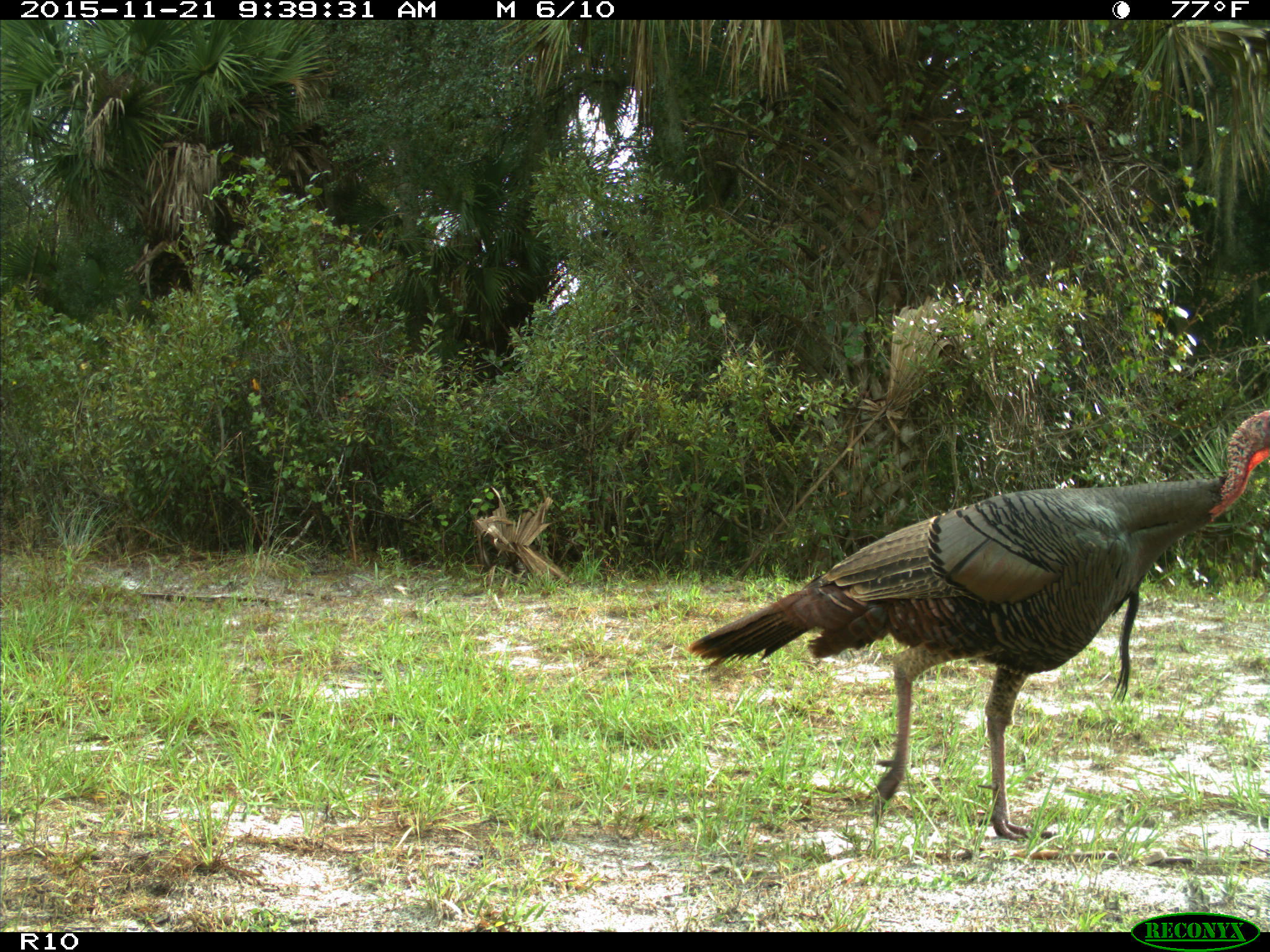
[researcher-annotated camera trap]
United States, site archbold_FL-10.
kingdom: Animalia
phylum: Chordata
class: Aves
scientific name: Aves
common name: birds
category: unidentified bird